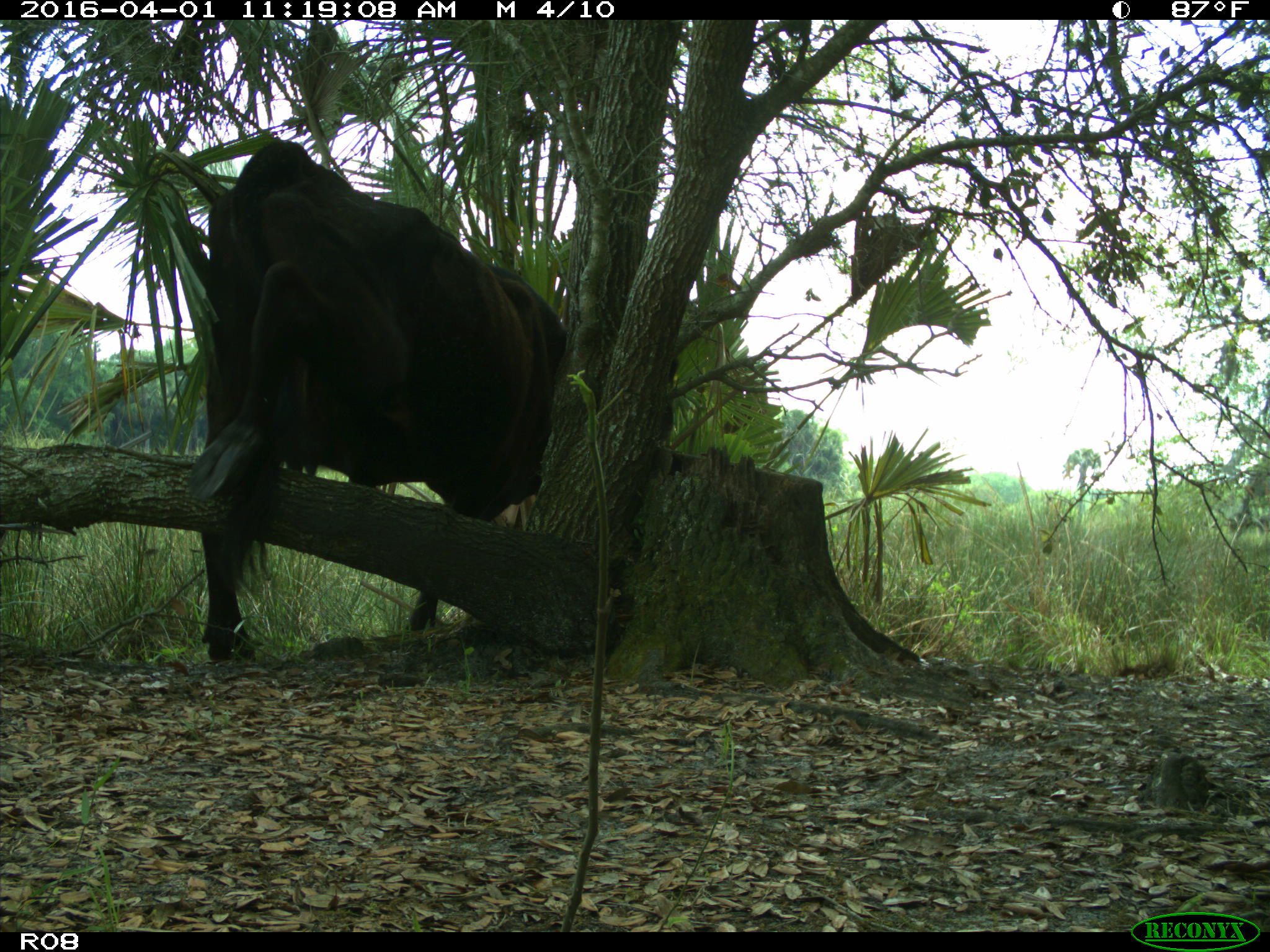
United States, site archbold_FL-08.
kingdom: Animalia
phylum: Chordata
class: Mammalia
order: Artiodactyla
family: Bovidae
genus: Bos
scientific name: Bos taurus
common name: domestic cow